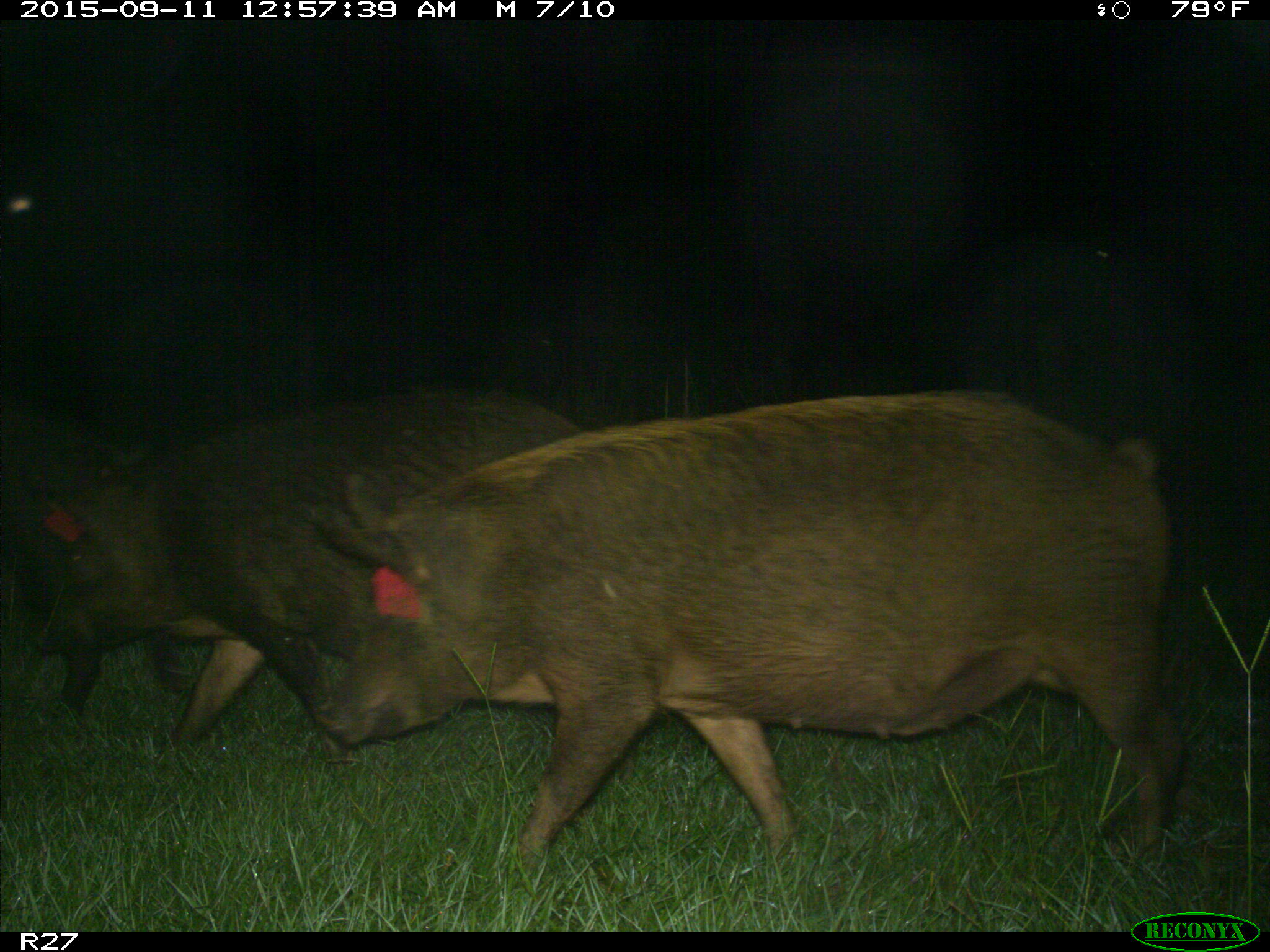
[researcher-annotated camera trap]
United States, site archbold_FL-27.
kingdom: Animalia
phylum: Chordata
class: Mammalia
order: Artiodactyla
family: Suidae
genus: Sus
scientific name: Sus scrofa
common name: wild boar